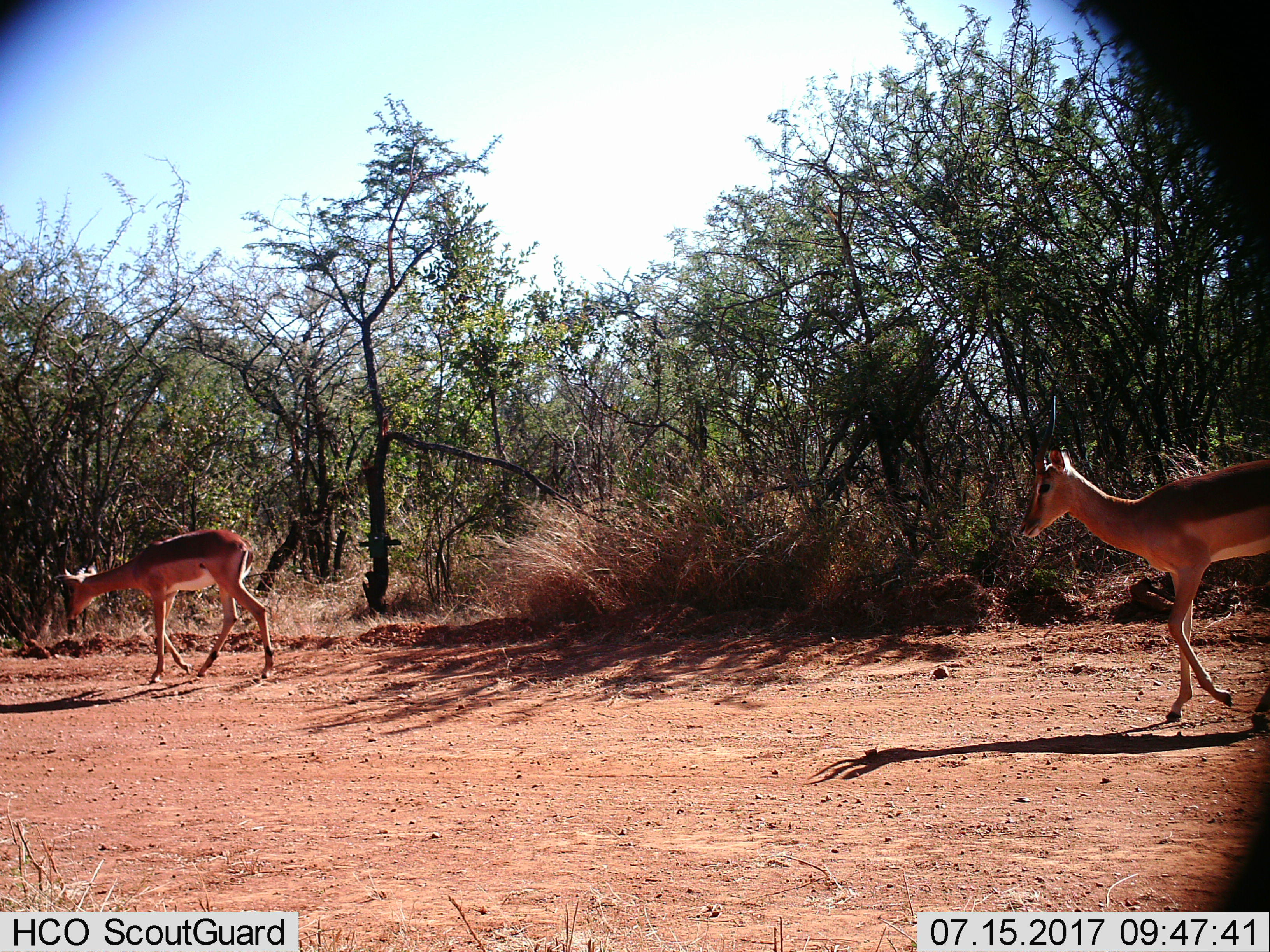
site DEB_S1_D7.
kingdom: Animalia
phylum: Chordata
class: Mammalia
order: Artiodactyla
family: Bovidae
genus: Aepyceros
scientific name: Aepyceros melampus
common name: impala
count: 2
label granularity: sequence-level